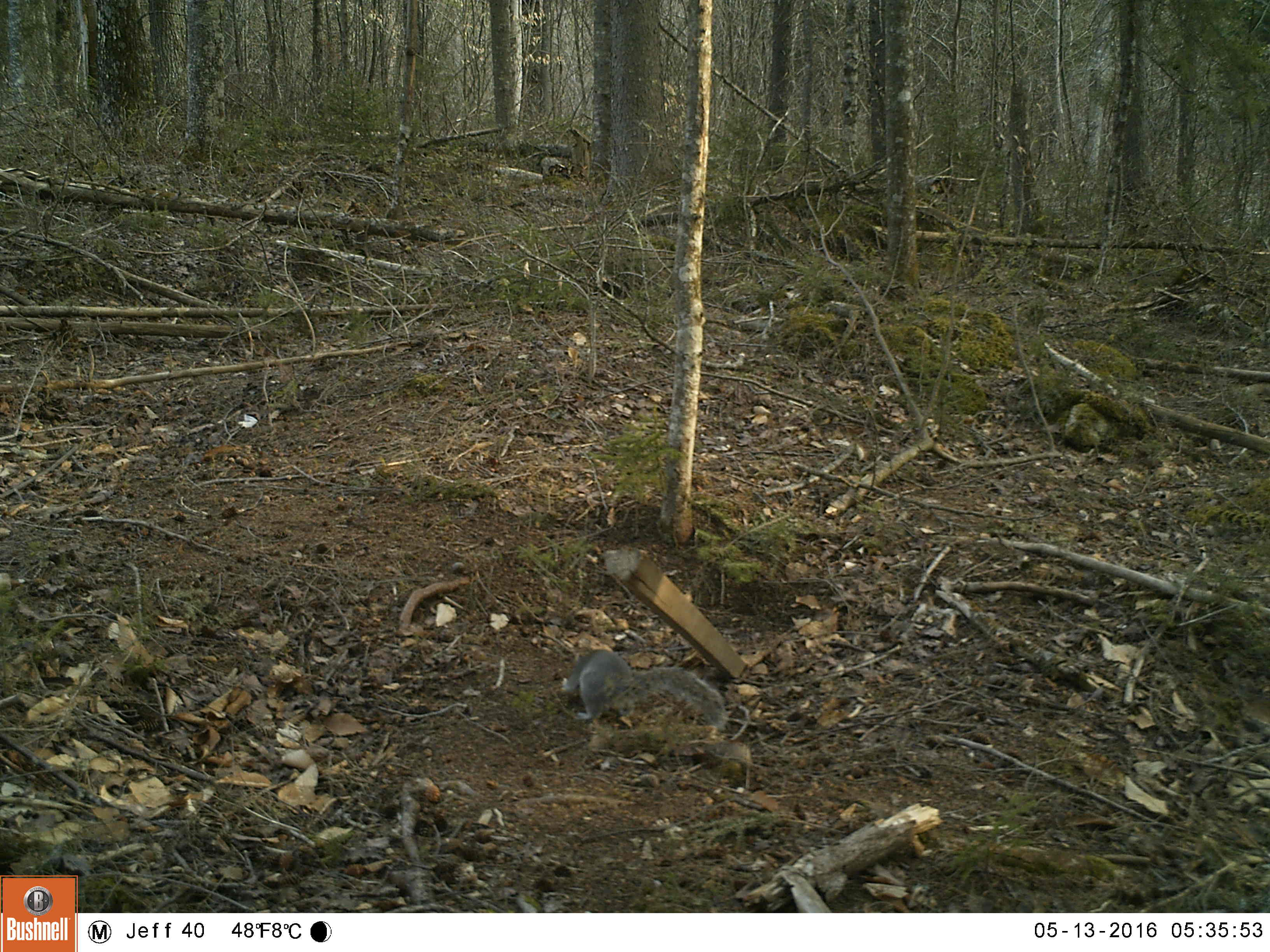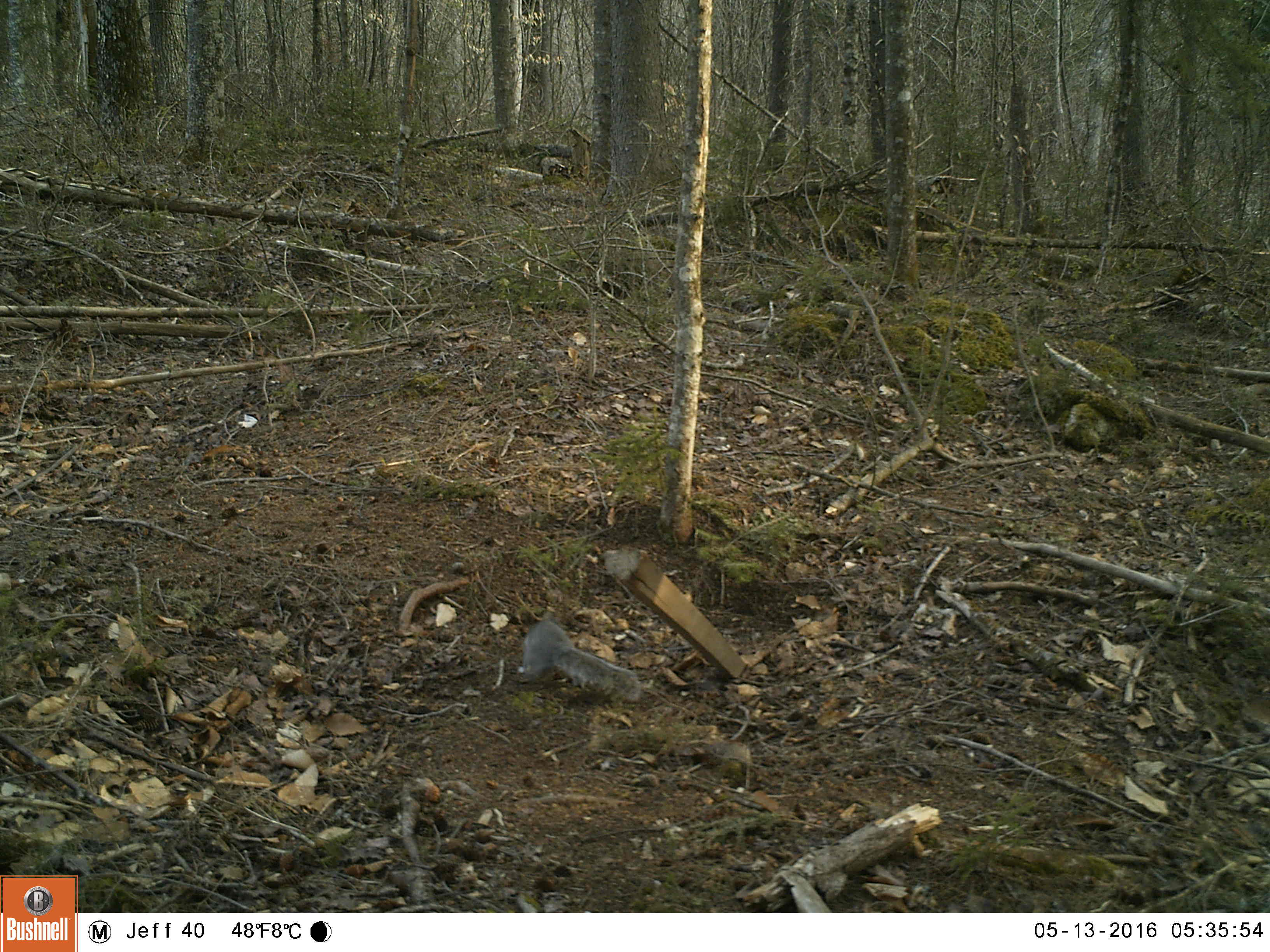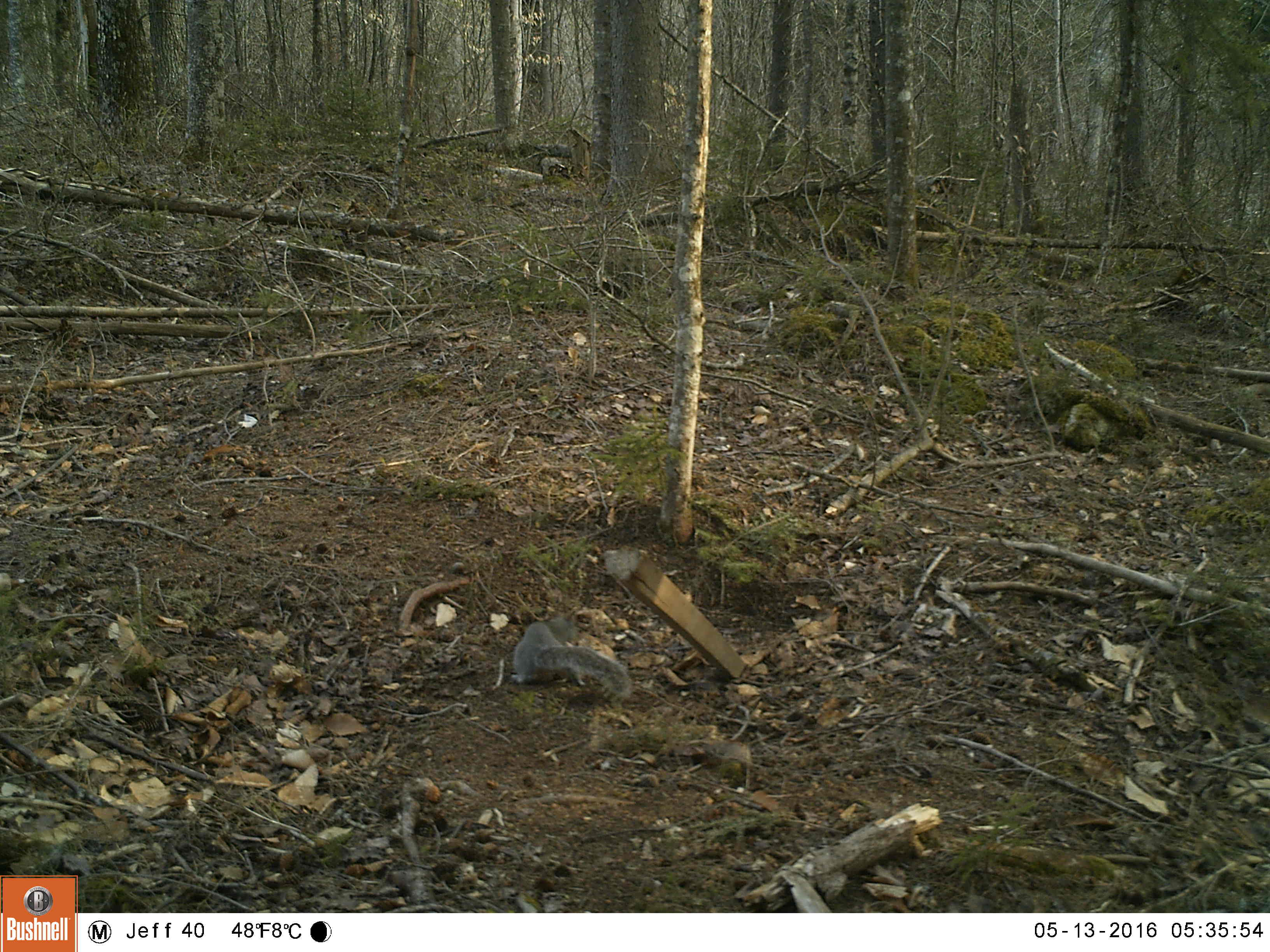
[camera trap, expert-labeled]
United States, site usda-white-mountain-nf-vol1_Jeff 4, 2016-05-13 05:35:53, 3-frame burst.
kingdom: Animalia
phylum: Chordata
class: Mammalia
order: Rodentia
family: Sciuridae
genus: Sciurus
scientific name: Sciurus carolinensis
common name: gray squirrel